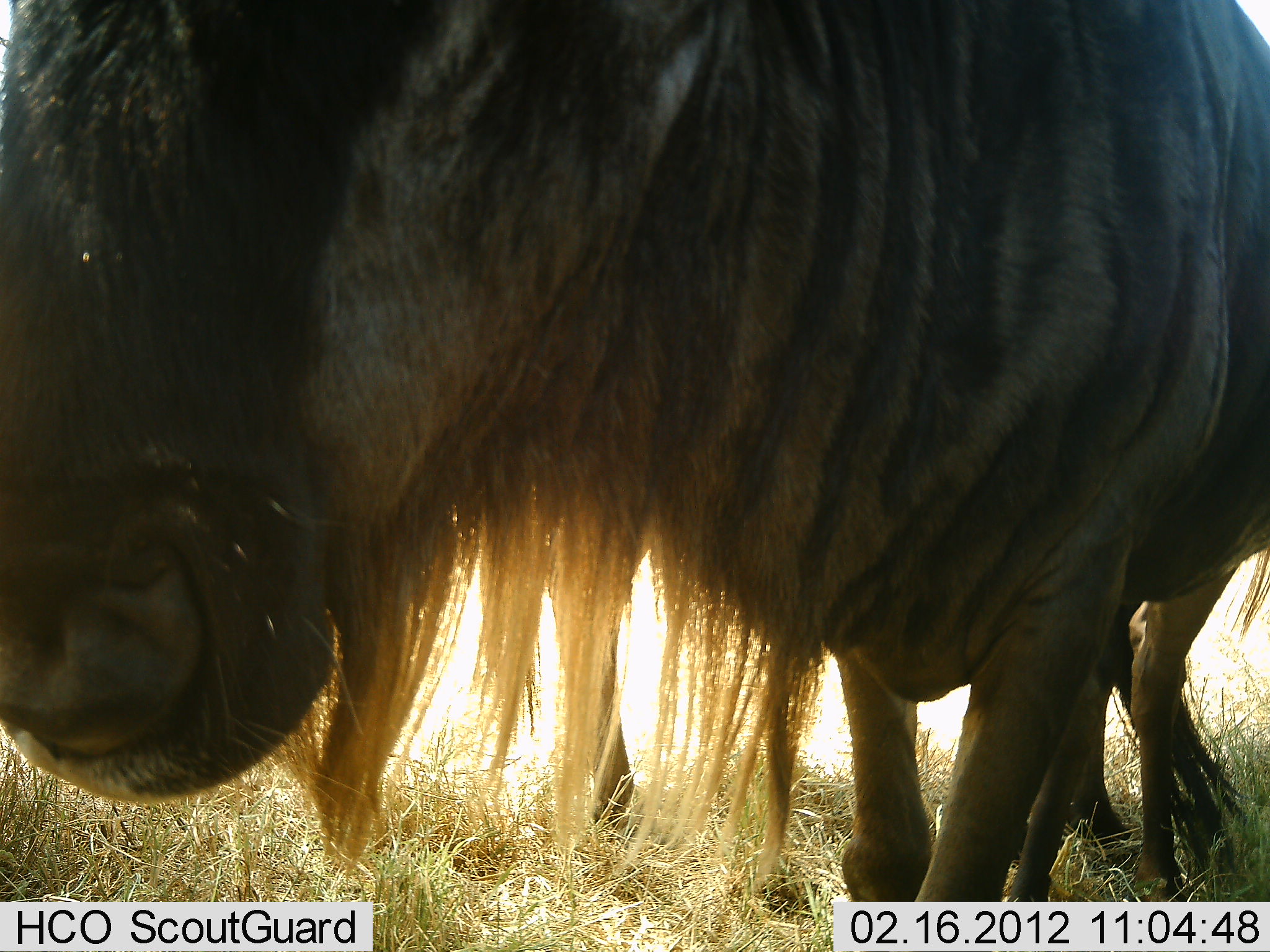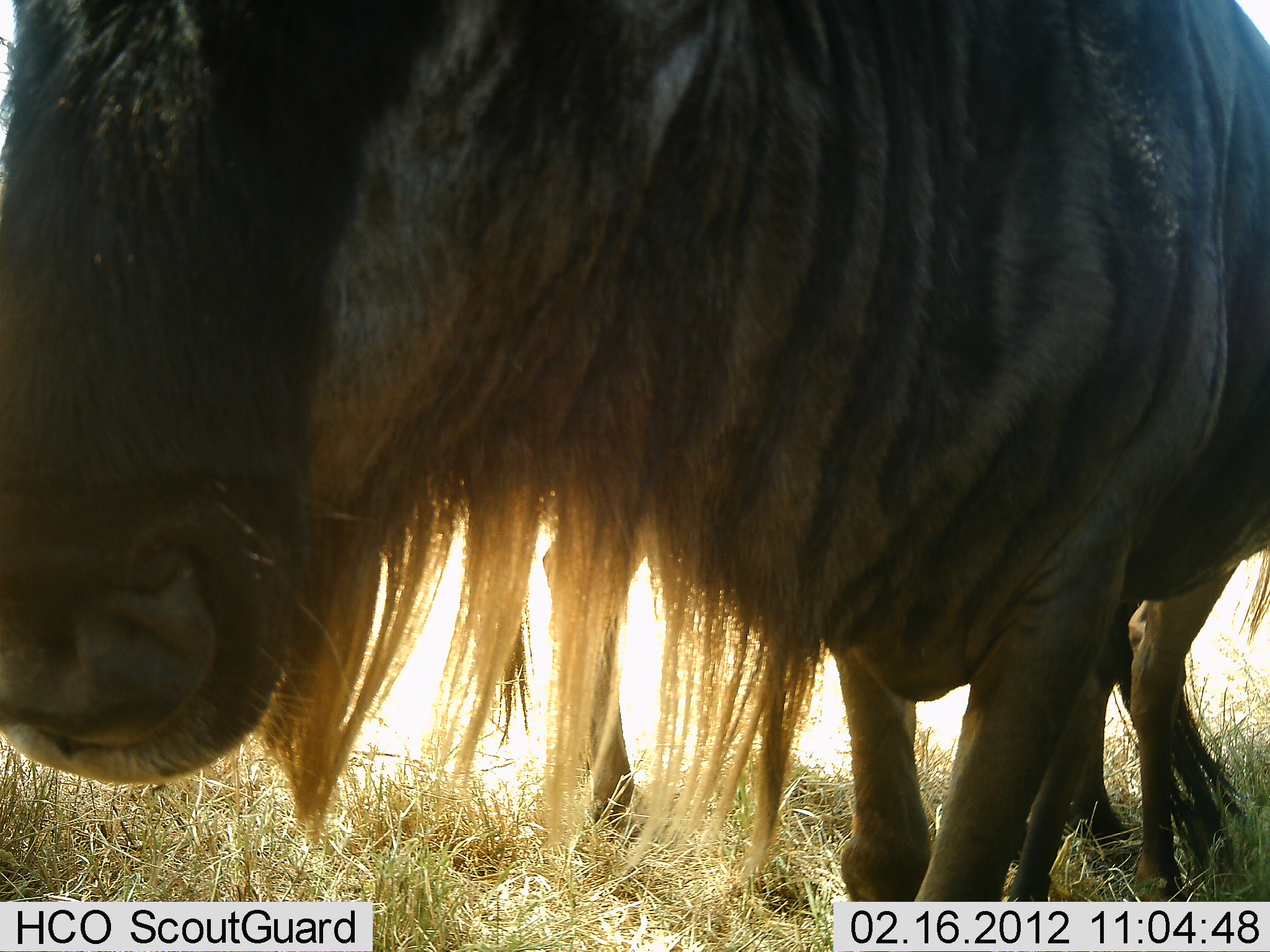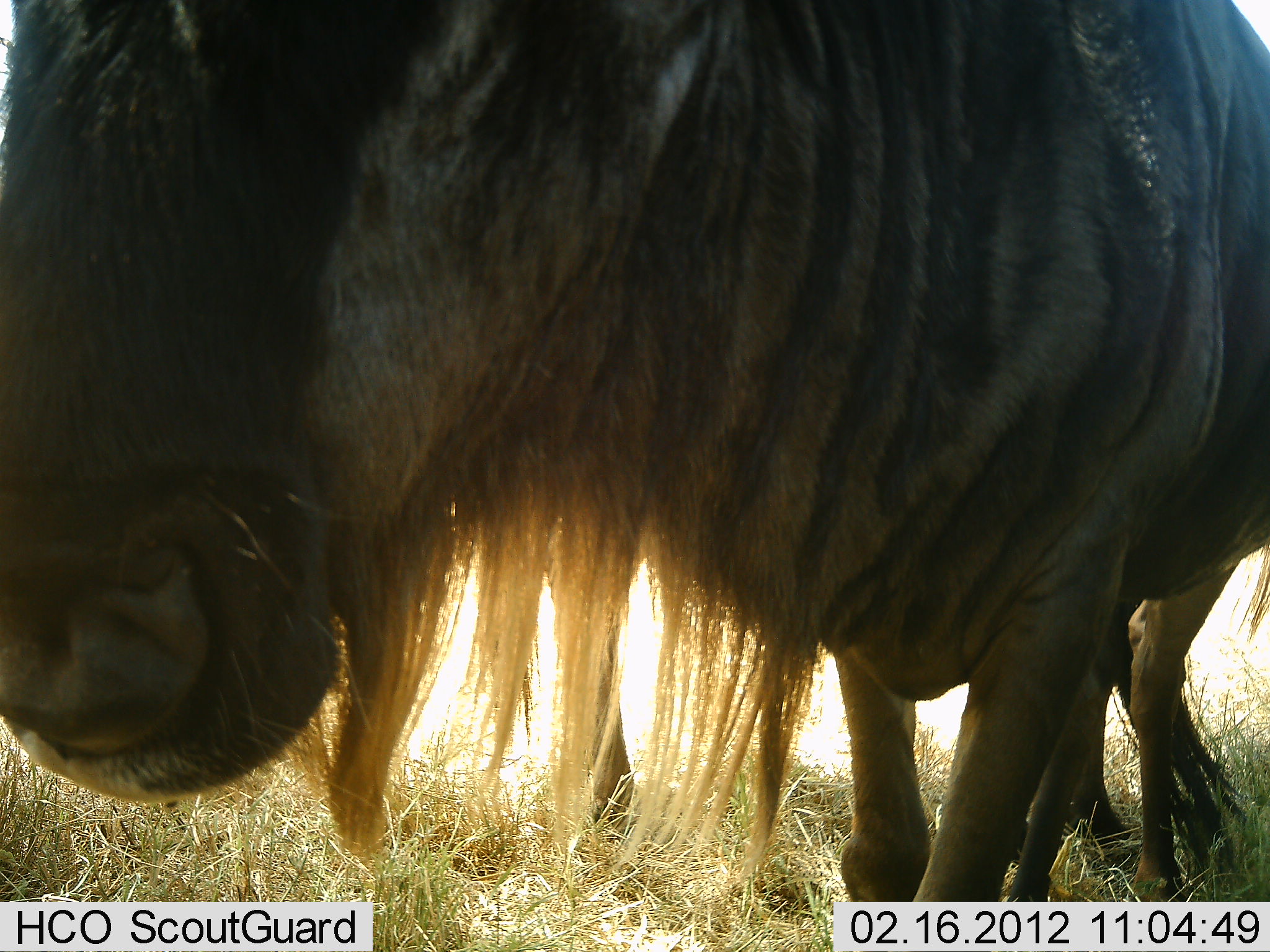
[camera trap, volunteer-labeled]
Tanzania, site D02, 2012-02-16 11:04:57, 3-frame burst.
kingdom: Animalia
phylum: Chordata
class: Mammalia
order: Artiodactyla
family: Bovidae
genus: Connochaetes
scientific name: Connochaetes taurinus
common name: blue wildebeest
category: wildebeest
Wildebeest (blue wildebeest) (Connochaetes taurinus), count 2. Behavior (volunteer vote fractions): standing 83%, resting 0%, moving 4%, interacting 0%. Young present (vote fraction): 0%. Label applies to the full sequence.